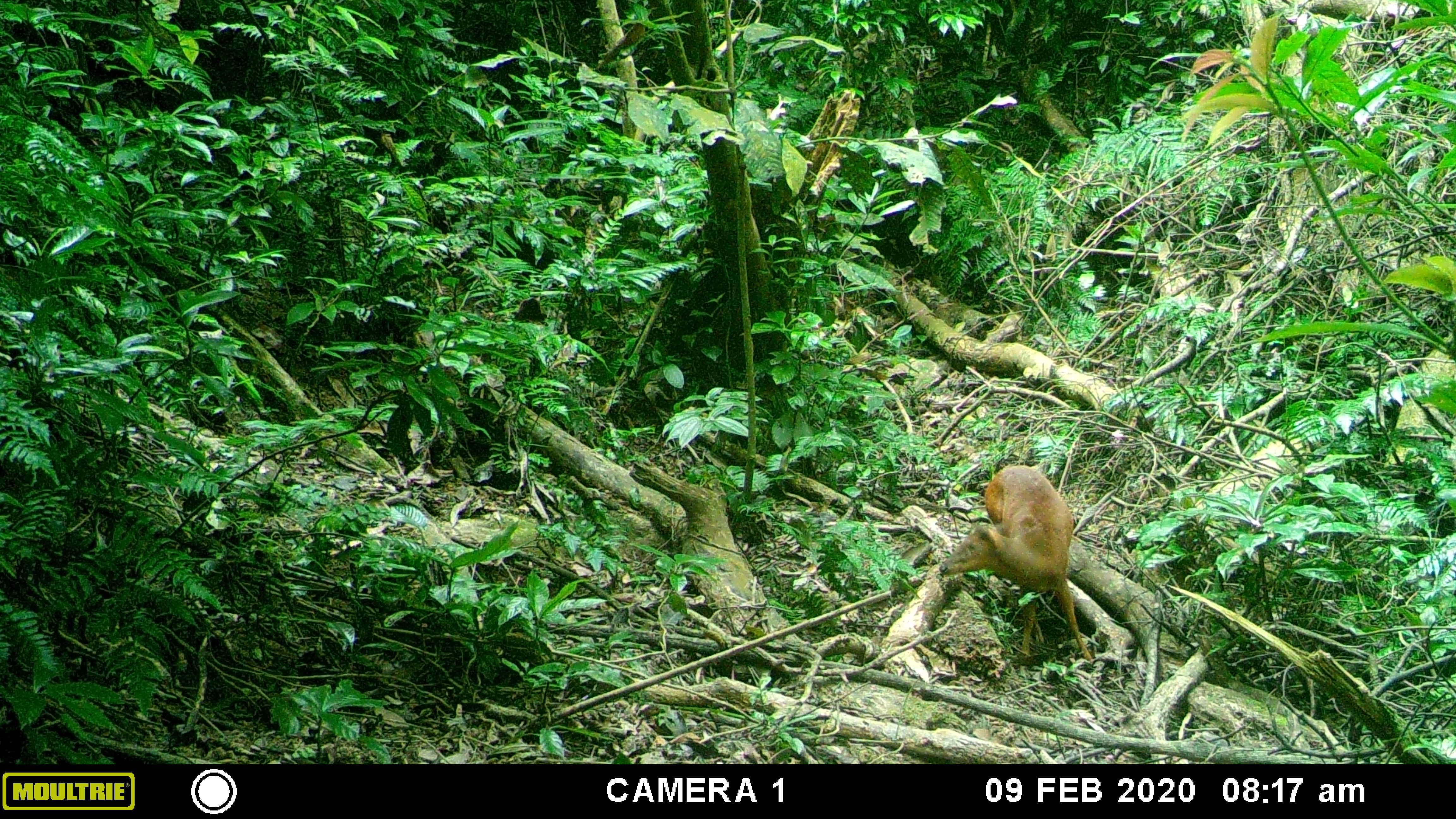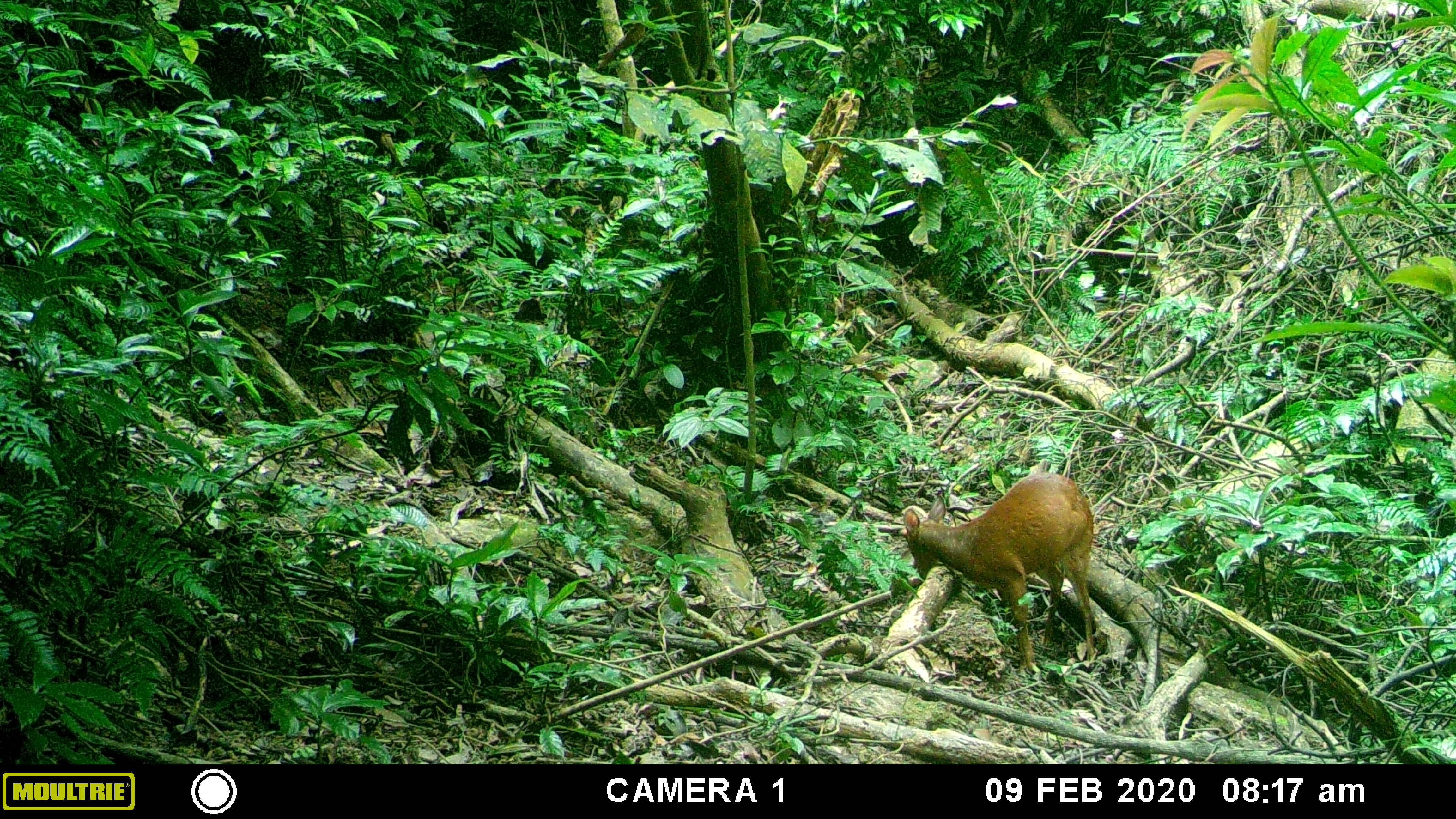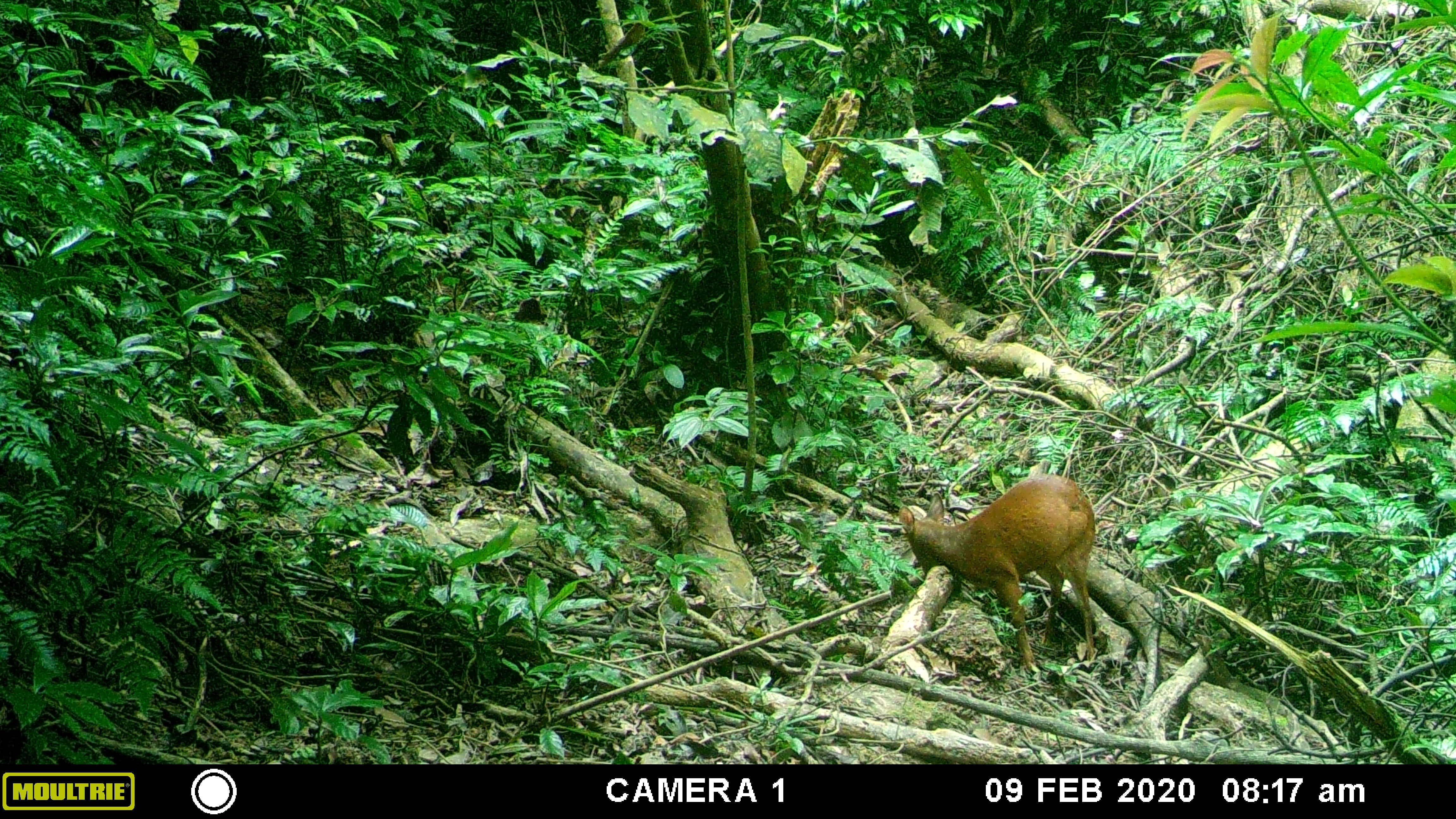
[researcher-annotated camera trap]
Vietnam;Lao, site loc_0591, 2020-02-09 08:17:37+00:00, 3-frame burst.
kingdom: Animalia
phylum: Chordata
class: Mammalia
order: Artiodactyla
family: Cervidae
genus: Muntiacus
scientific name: Muntiacus muntjak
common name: red muntjac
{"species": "red muntjac (Muntiacus muntjak)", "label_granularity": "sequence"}